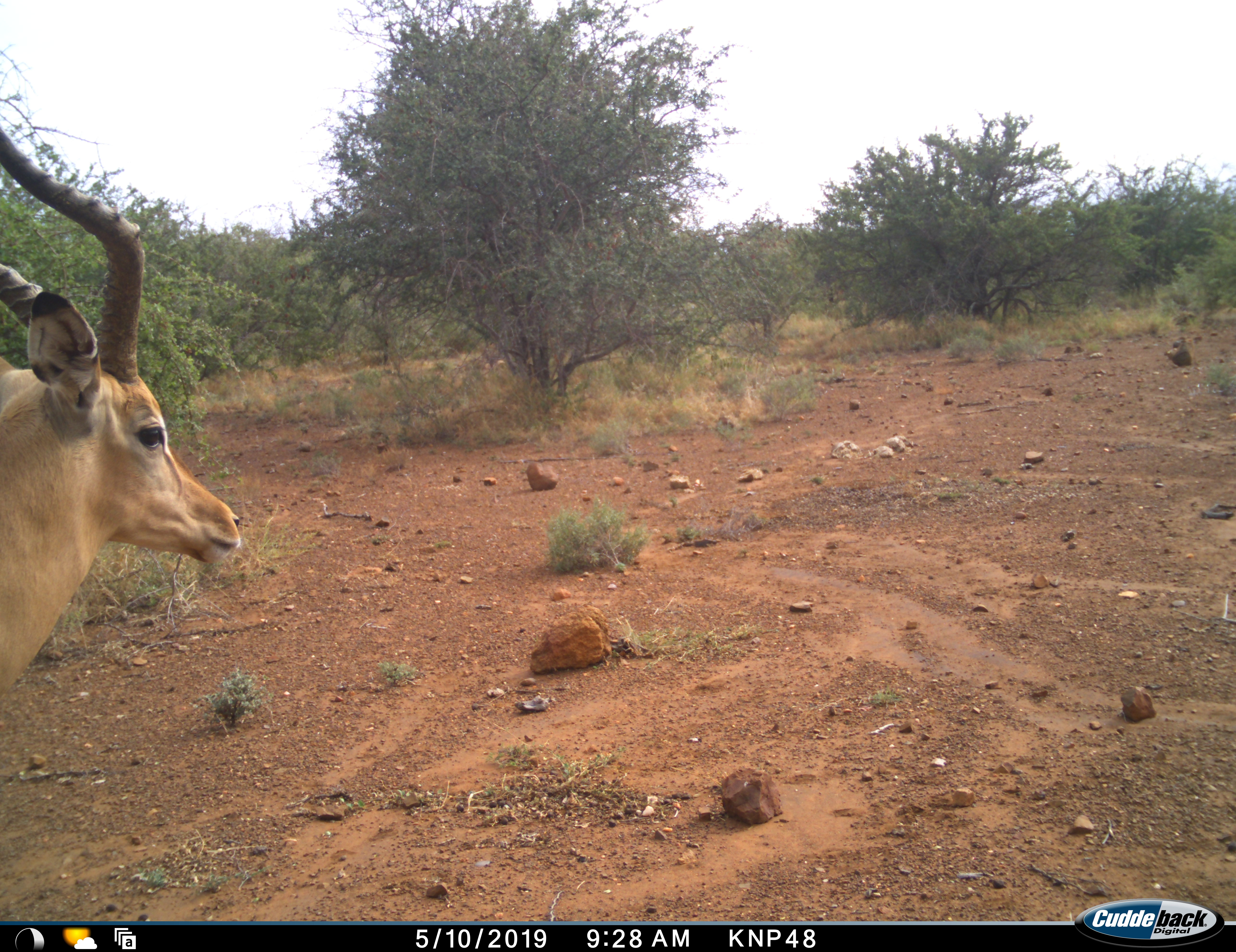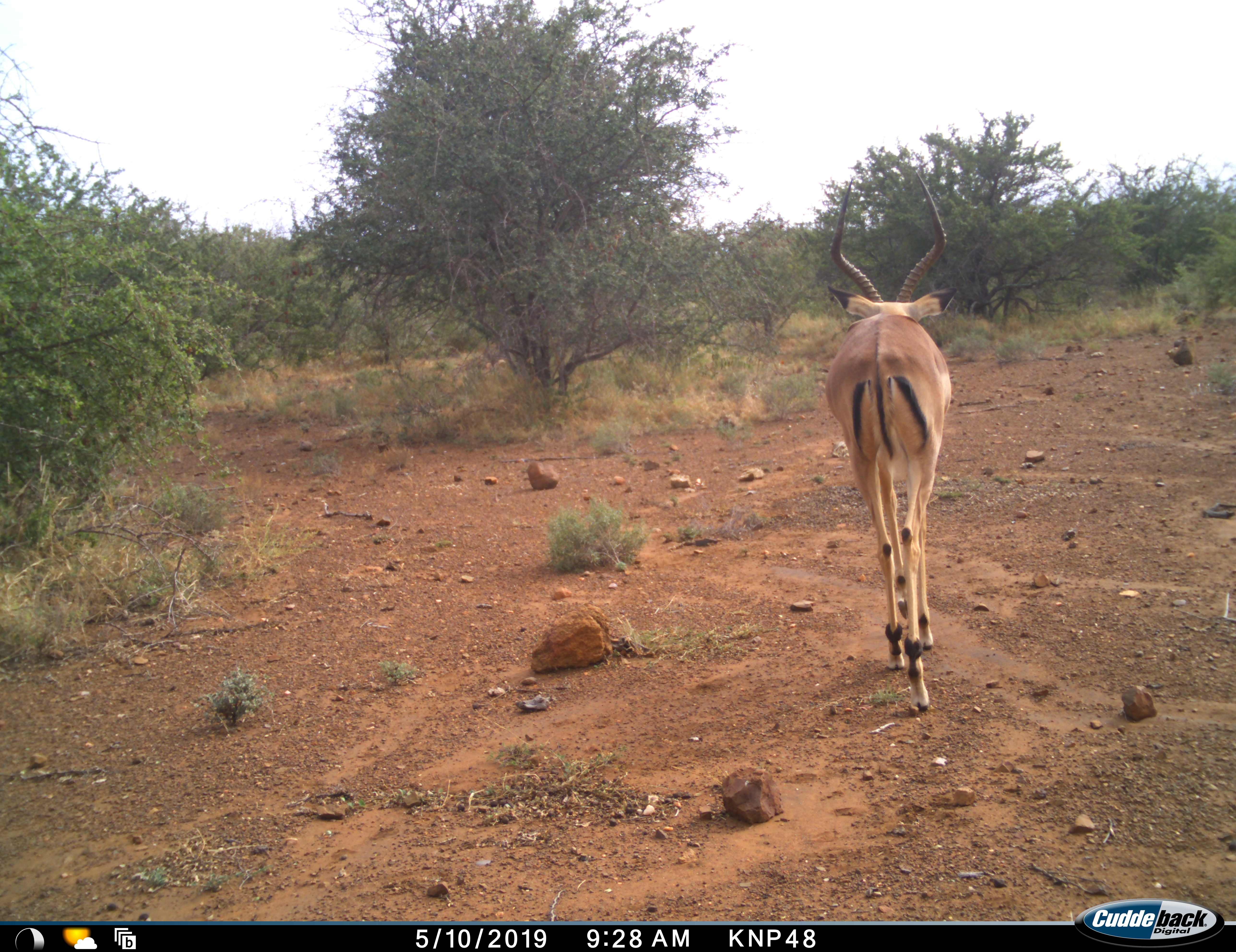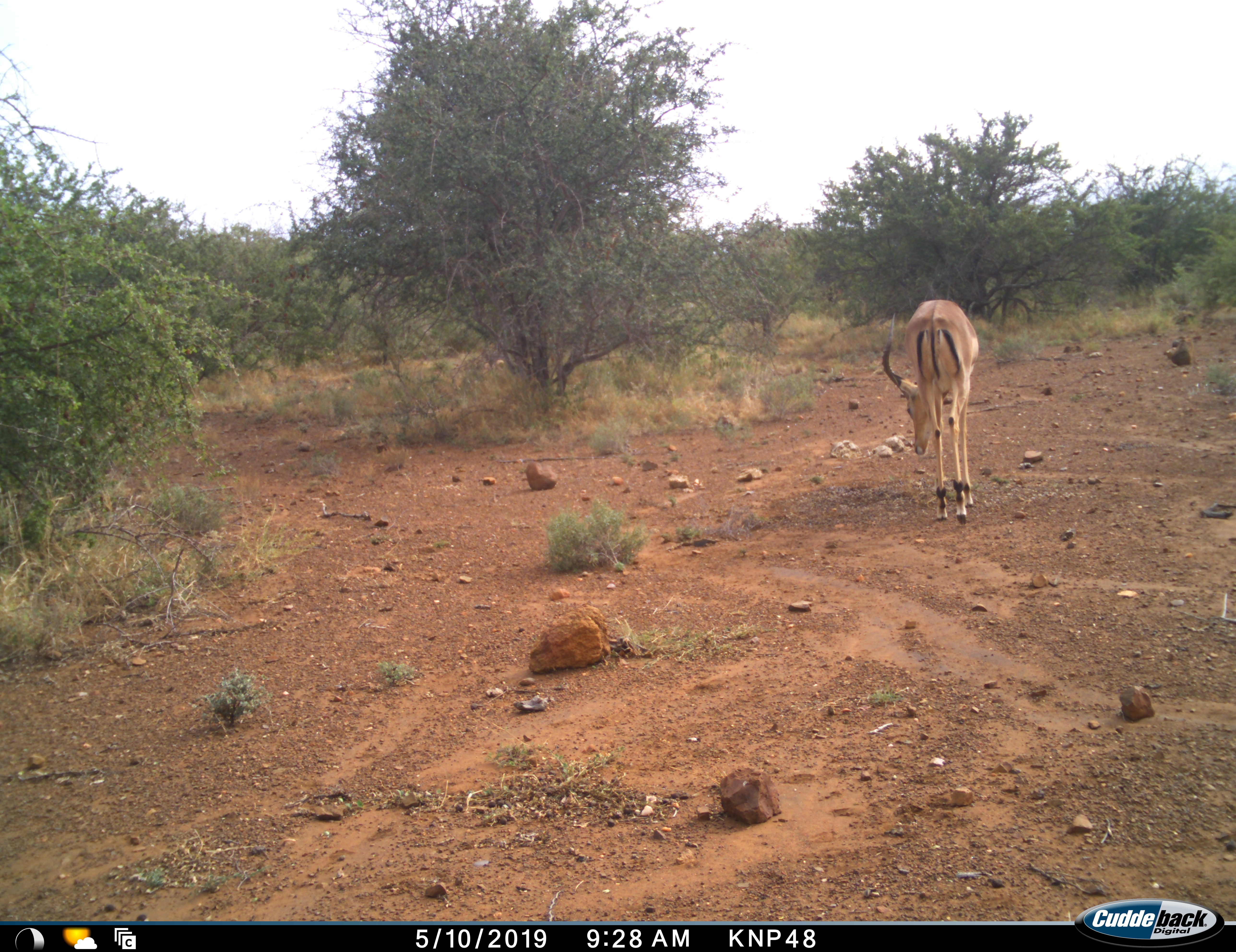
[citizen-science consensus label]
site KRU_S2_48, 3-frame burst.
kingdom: Animalia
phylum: Chordata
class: Mammalia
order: Artiodactyla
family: Bovidae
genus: Aepyceros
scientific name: Aepyceros melampus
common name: impala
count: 1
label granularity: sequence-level